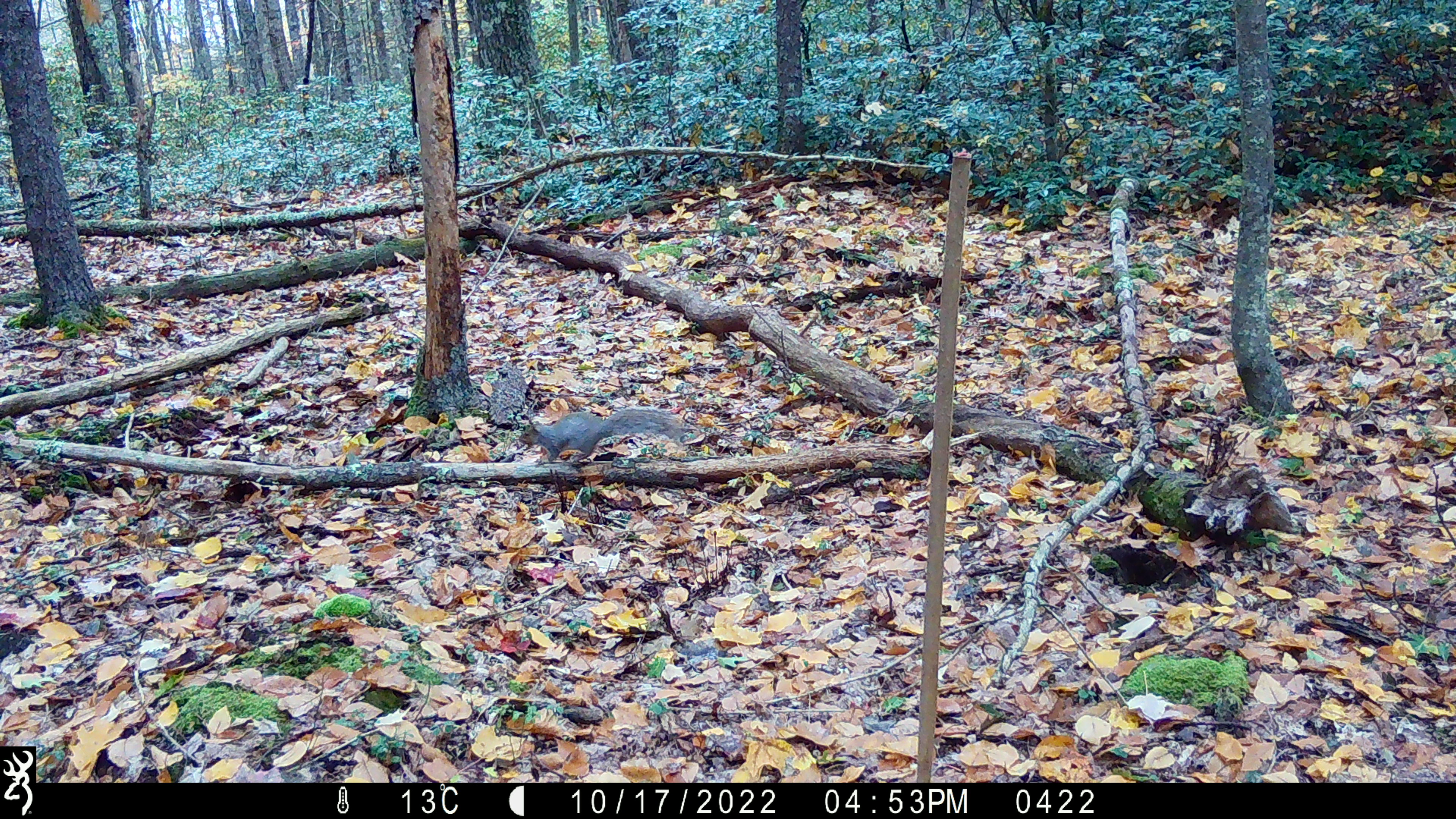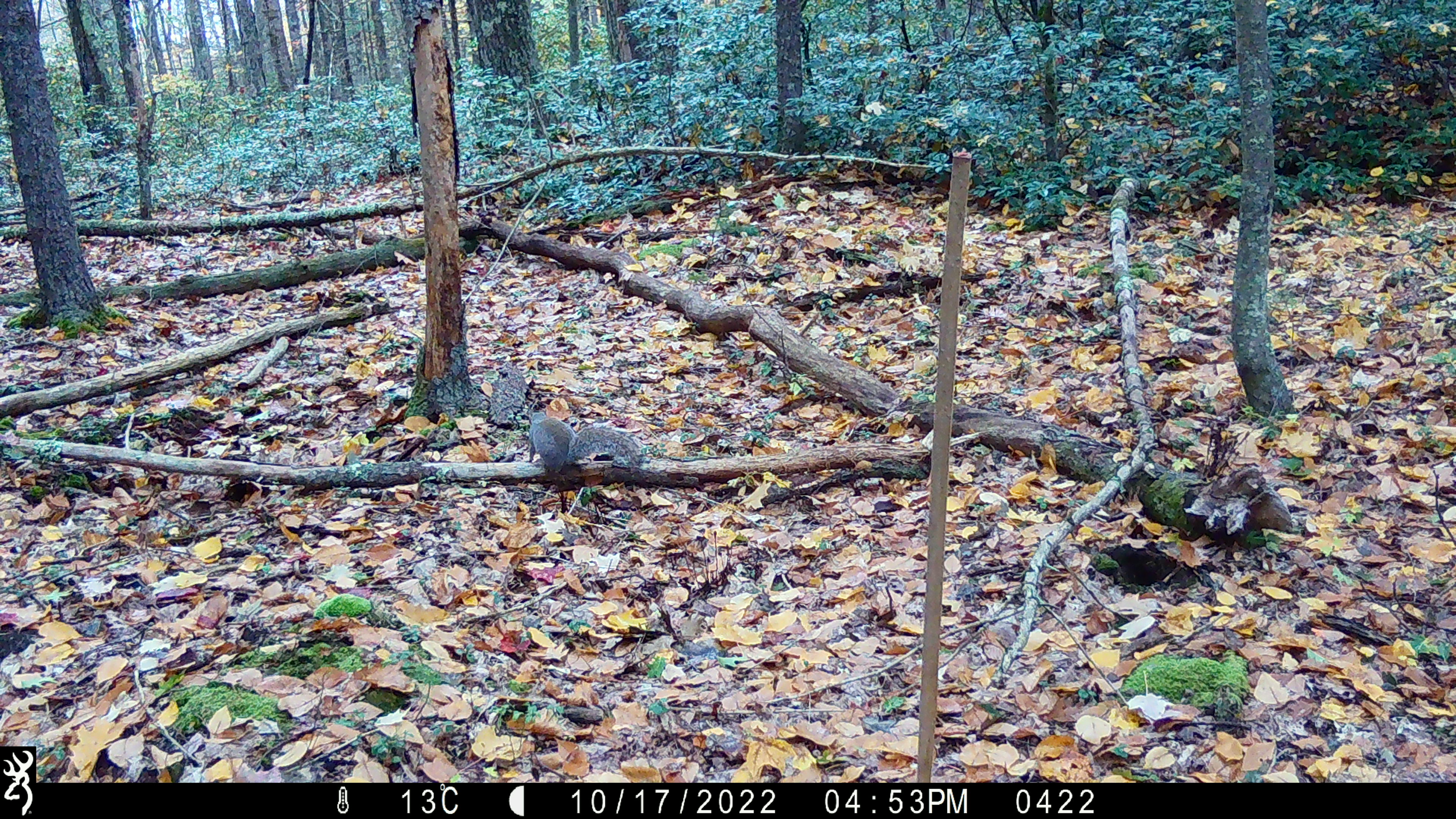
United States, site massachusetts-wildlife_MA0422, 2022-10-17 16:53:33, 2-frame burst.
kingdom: Animalia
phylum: Chordata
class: Mammalia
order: Rodentia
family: Sciuridae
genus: Sciurus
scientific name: Sciurus carolinensis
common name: gray squirrel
Gray squirrel (Sciurus carolinensis).